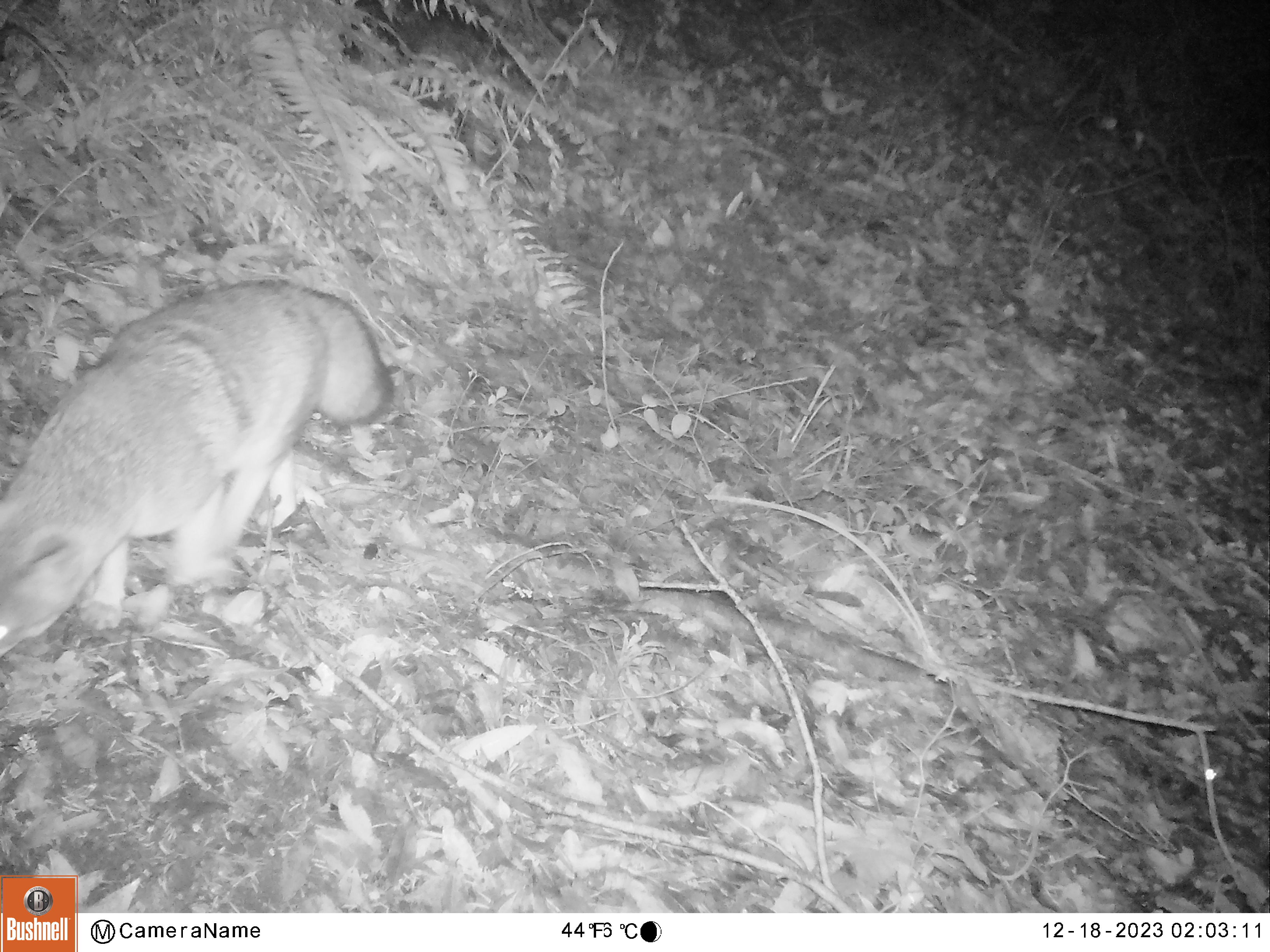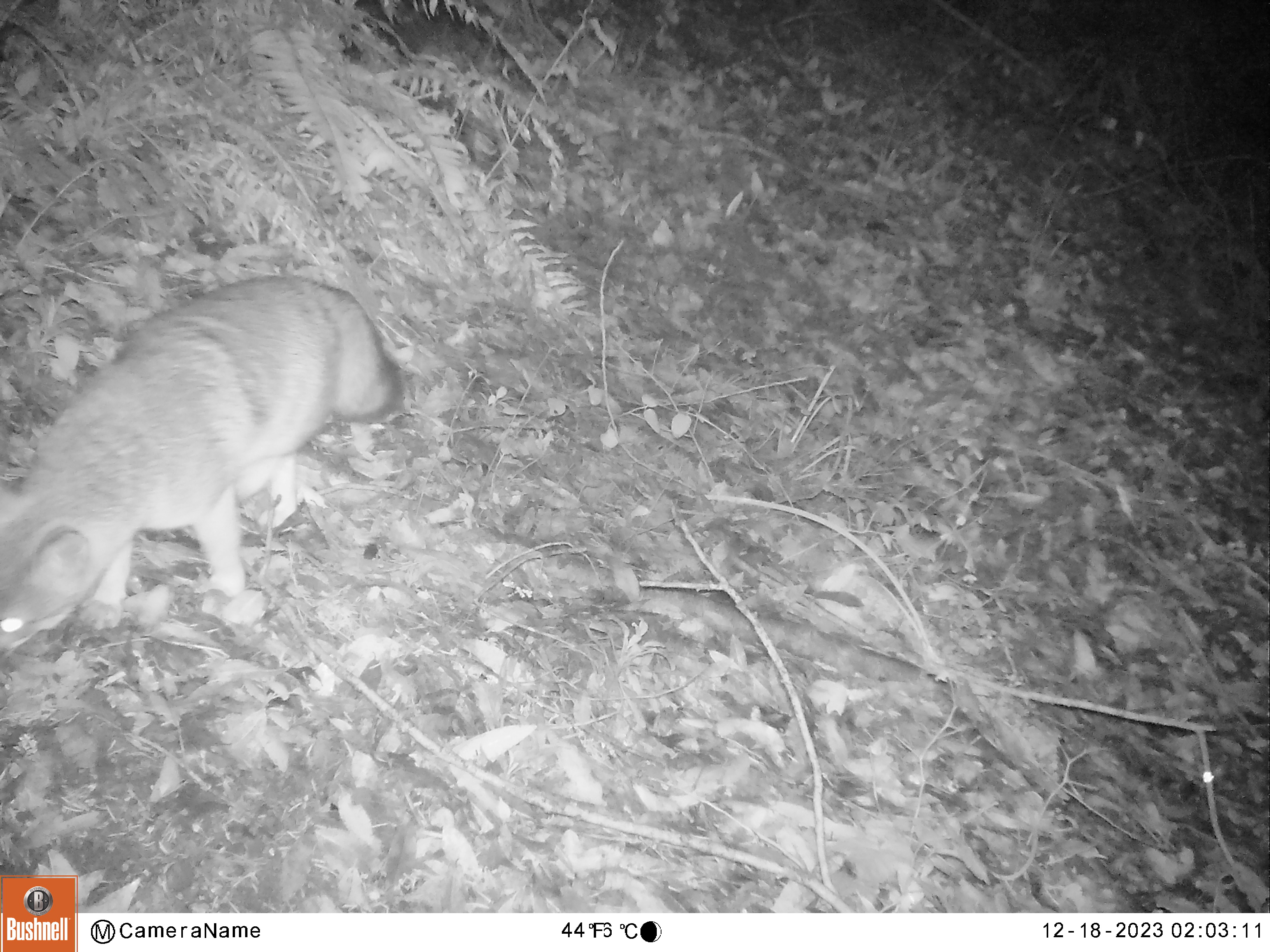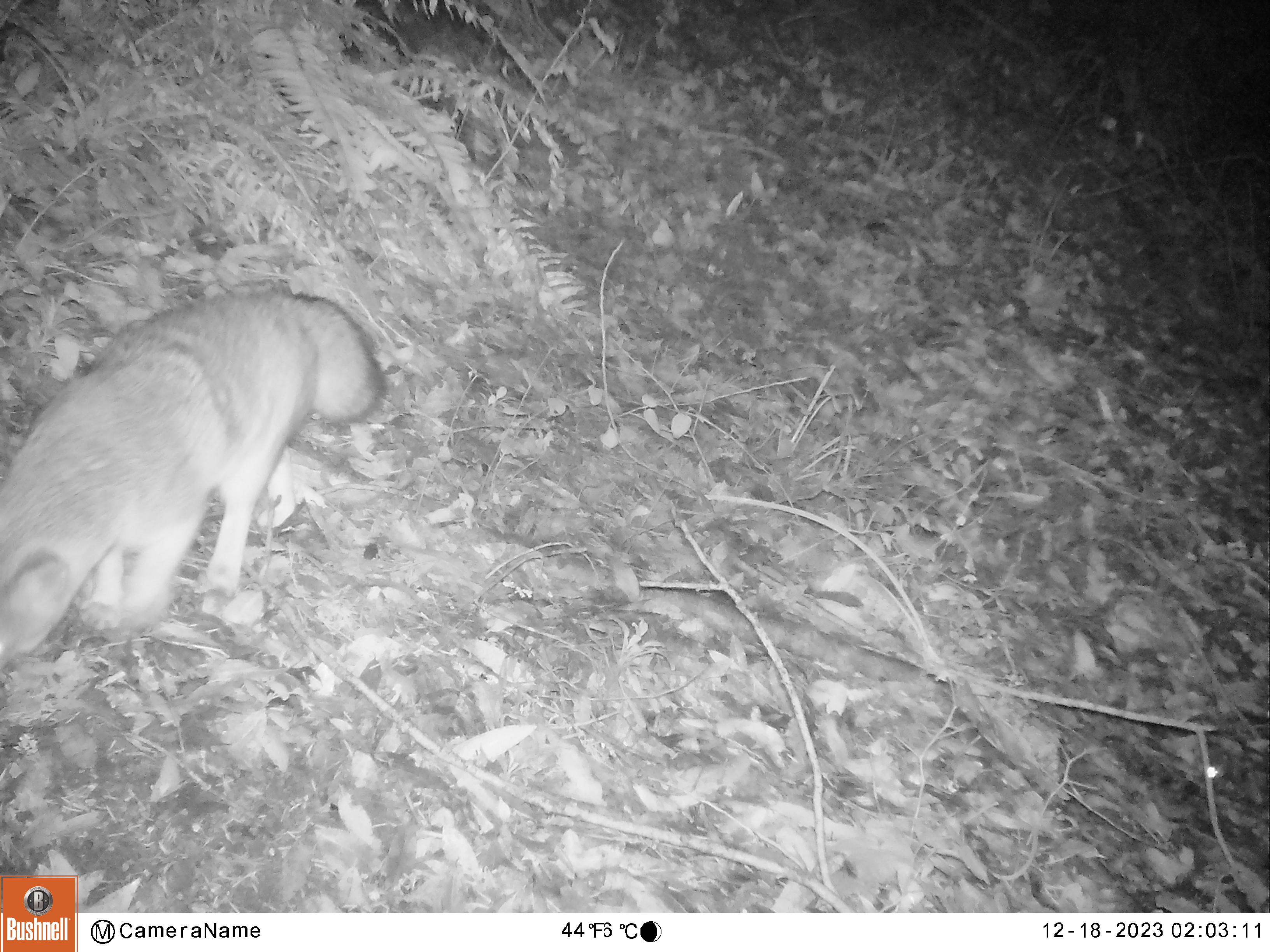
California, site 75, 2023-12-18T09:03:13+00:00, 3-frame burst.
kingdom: Animalia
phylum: Chordata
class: Mammalia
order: Carnivora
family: Canidae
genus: Urocyon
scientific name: Urocyon cinereoargenteus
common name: gray fox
Gray fox (Urocyon cinereoargenteus).